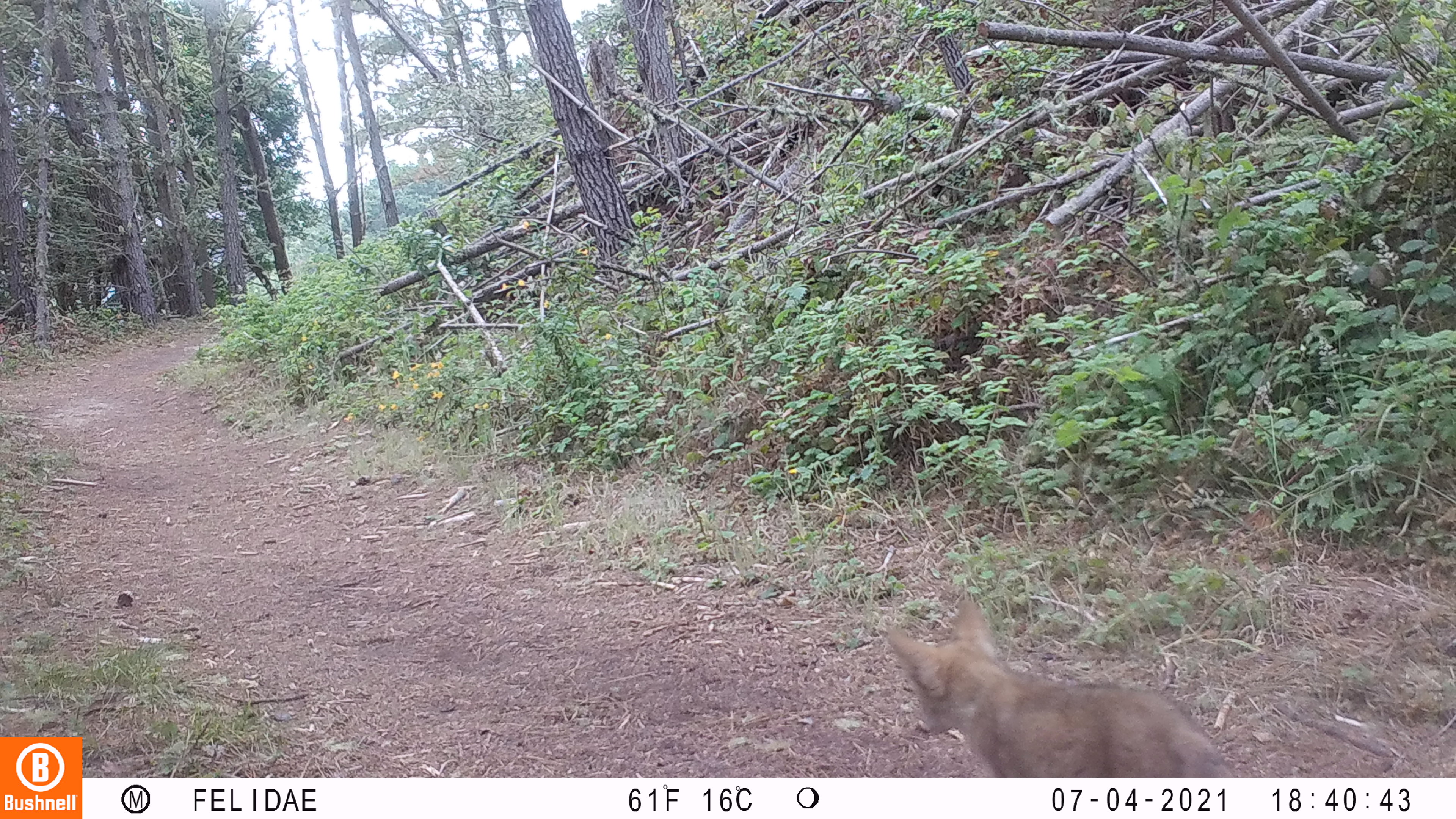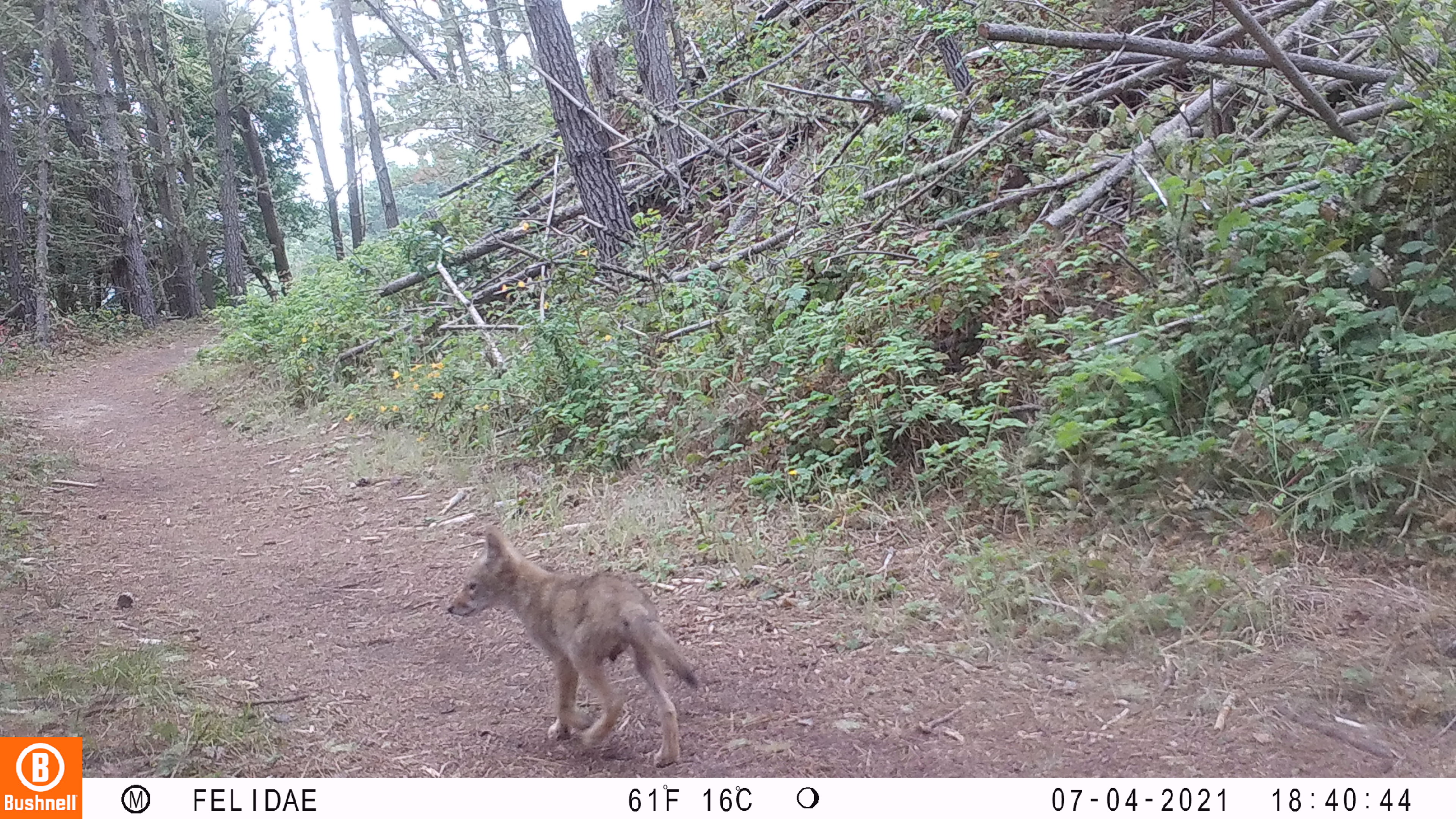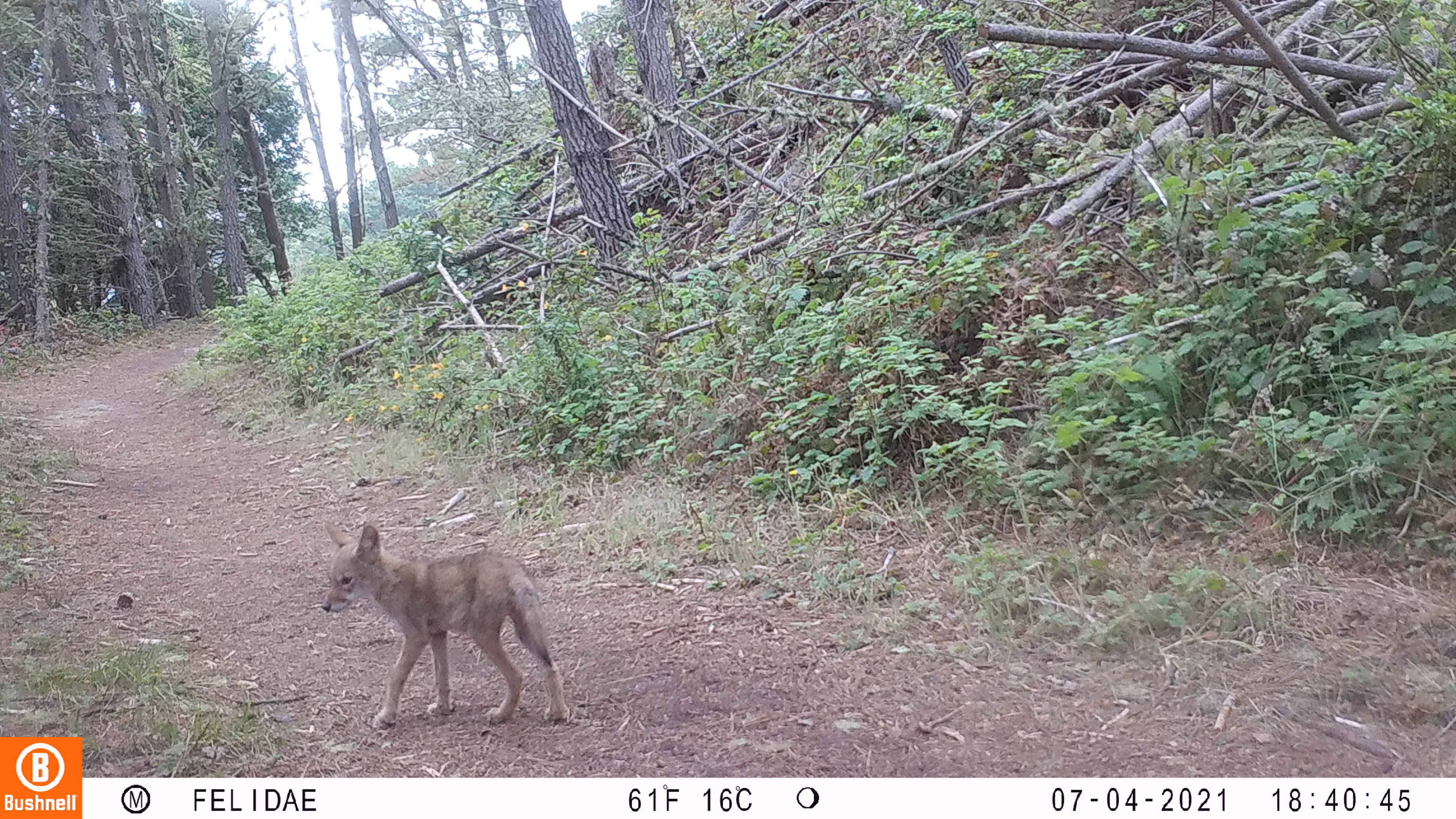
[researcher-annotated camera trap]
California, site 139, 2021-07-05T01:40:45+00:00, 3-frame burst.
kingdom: Animalia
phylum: Chordata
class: Mammalia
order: Carnivora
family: Canidae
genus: Canis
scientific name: Canis latrans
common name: coyote